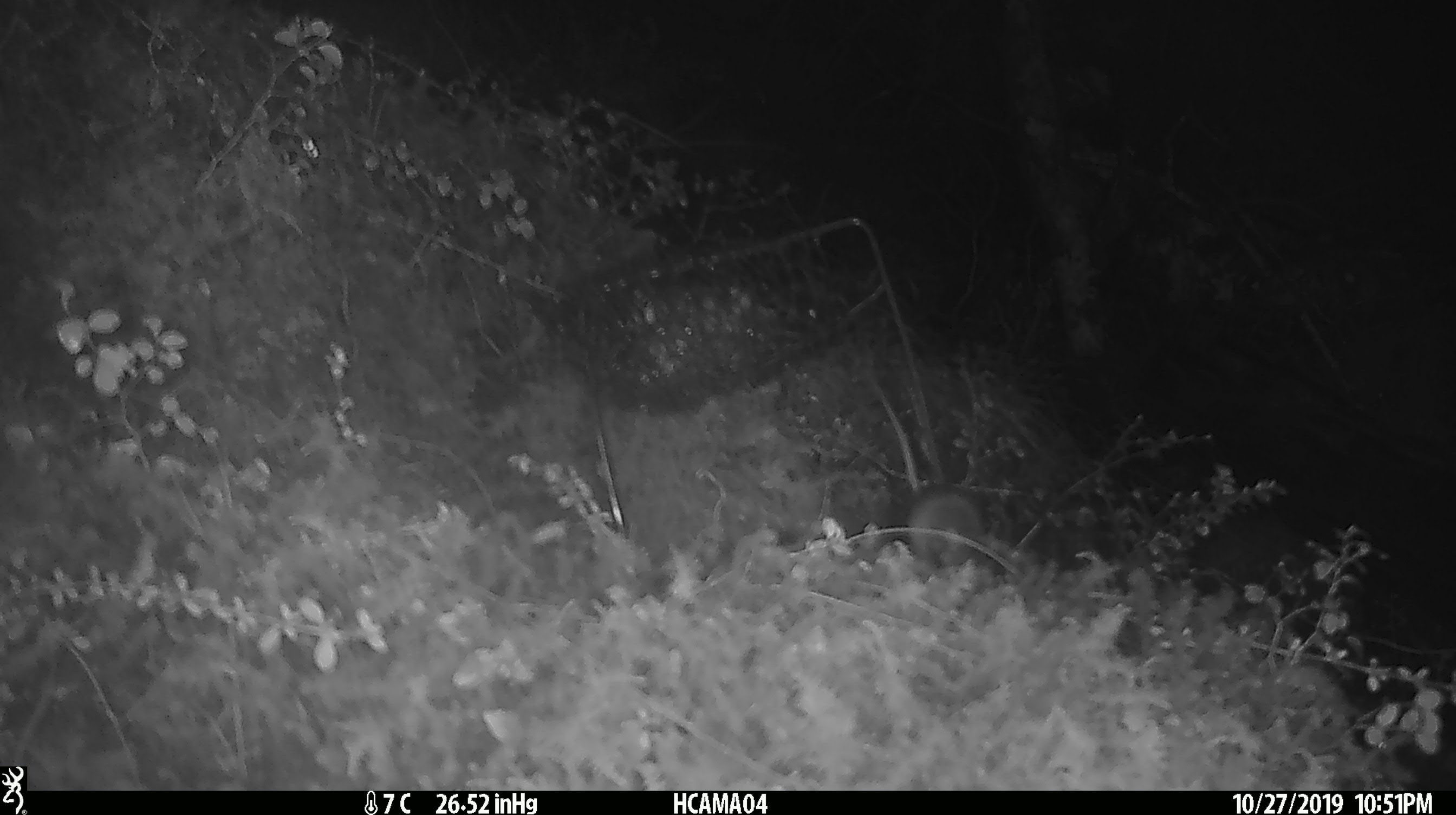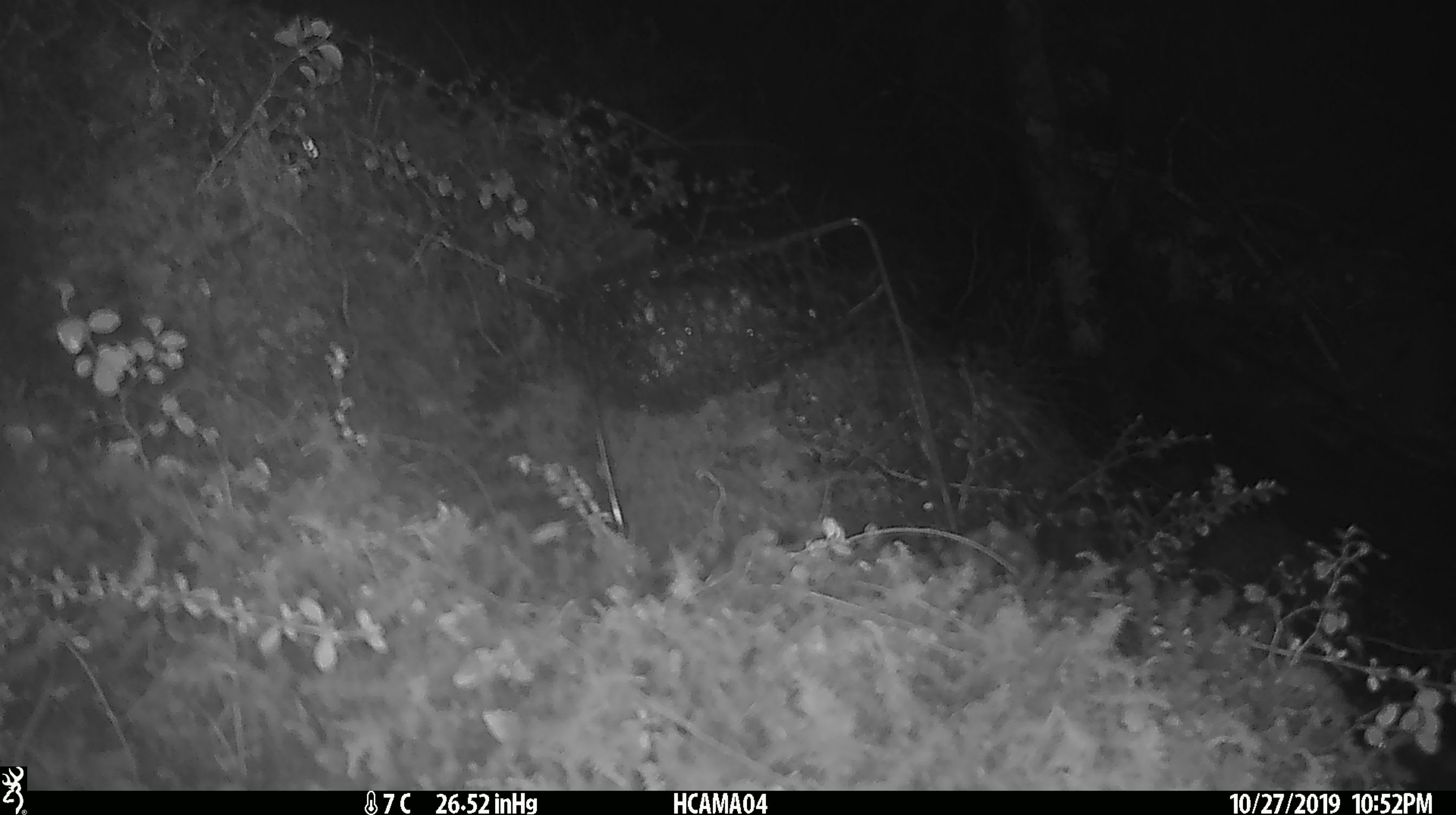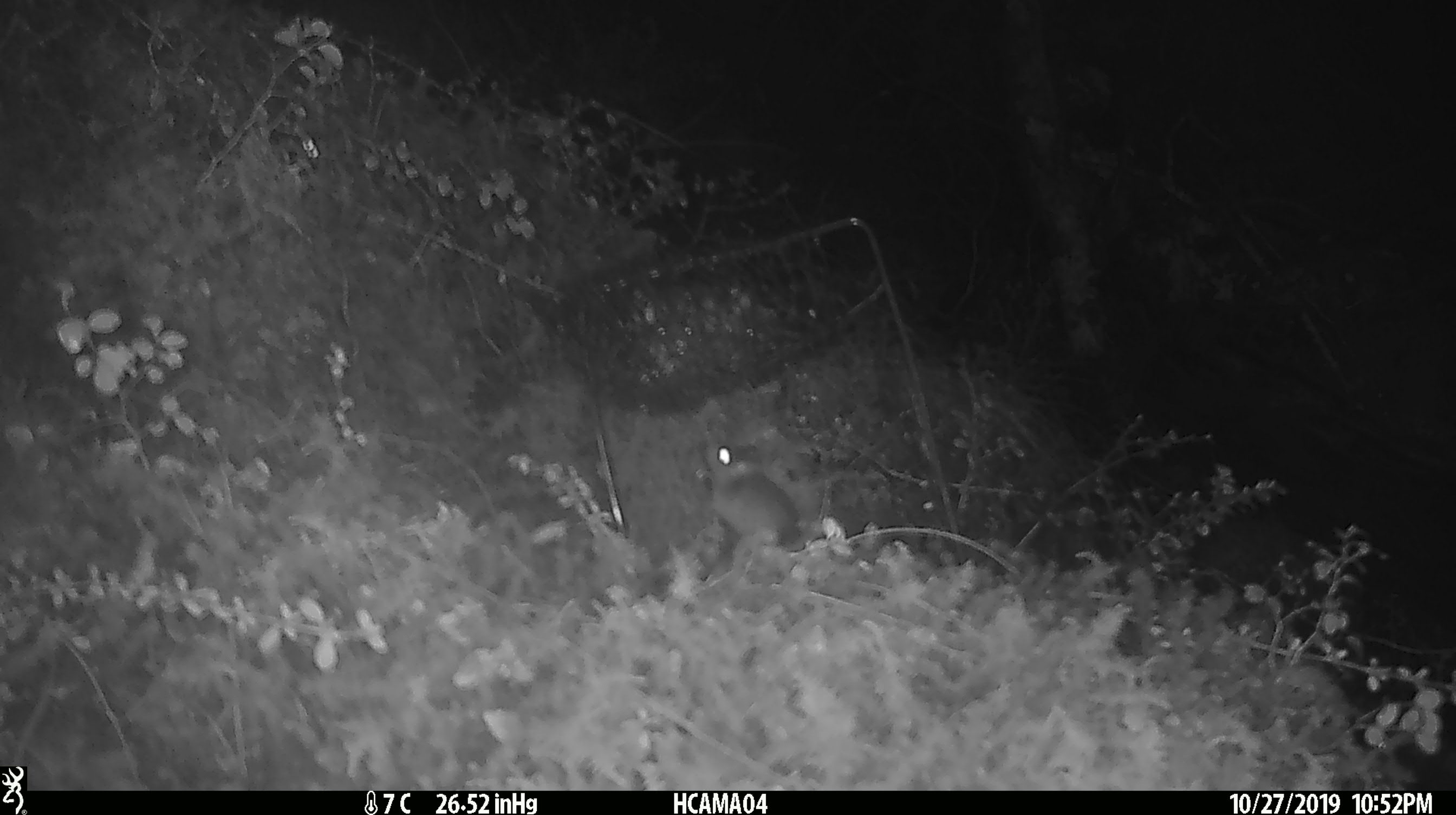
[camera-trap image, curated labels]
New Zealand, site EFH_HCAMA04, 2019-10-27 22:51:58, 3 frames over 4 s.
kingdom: Animalia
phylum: Chordata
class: Mammalia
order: Rodentia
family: Muridae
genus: Mus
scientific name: Mus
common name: mouse